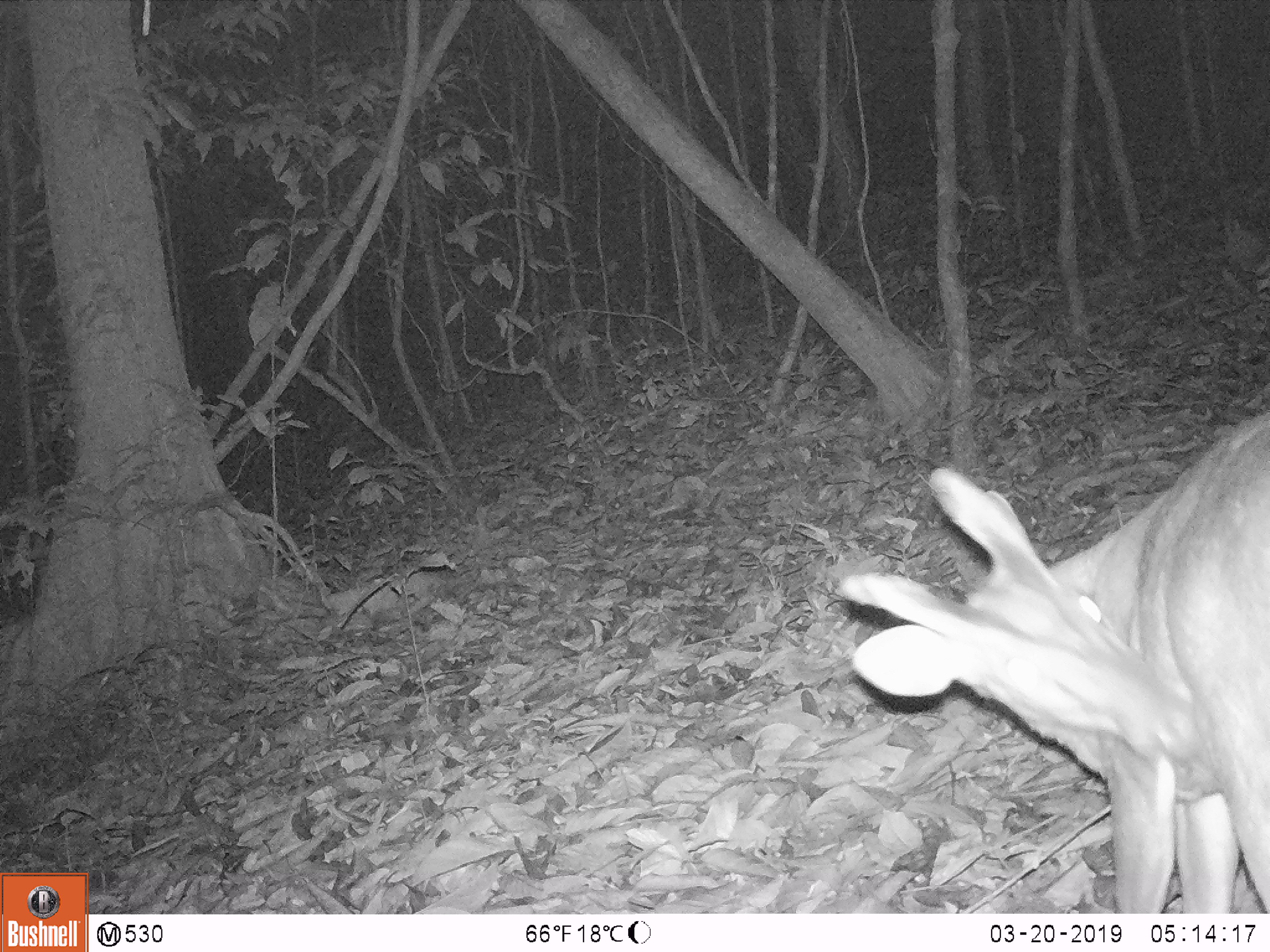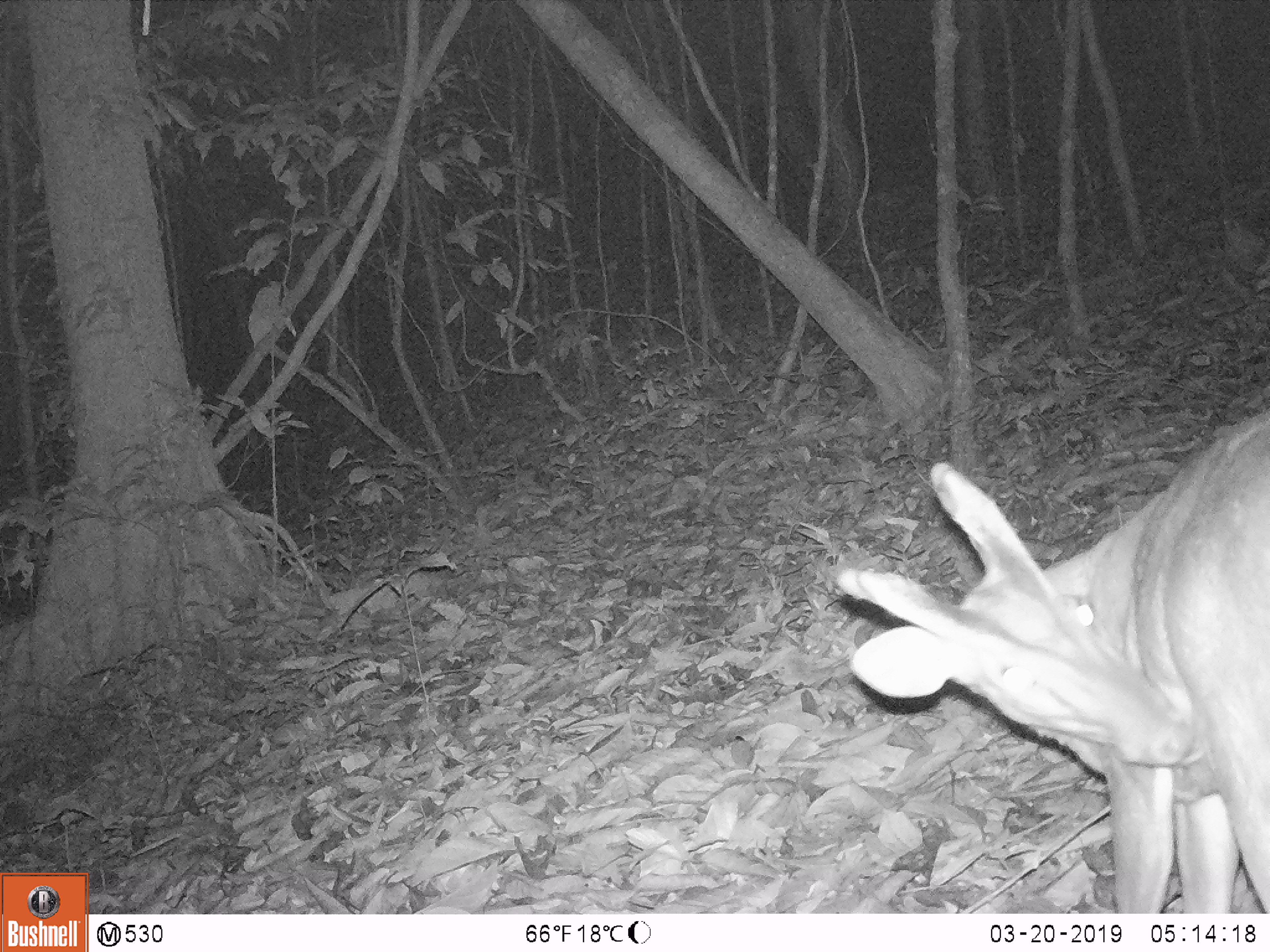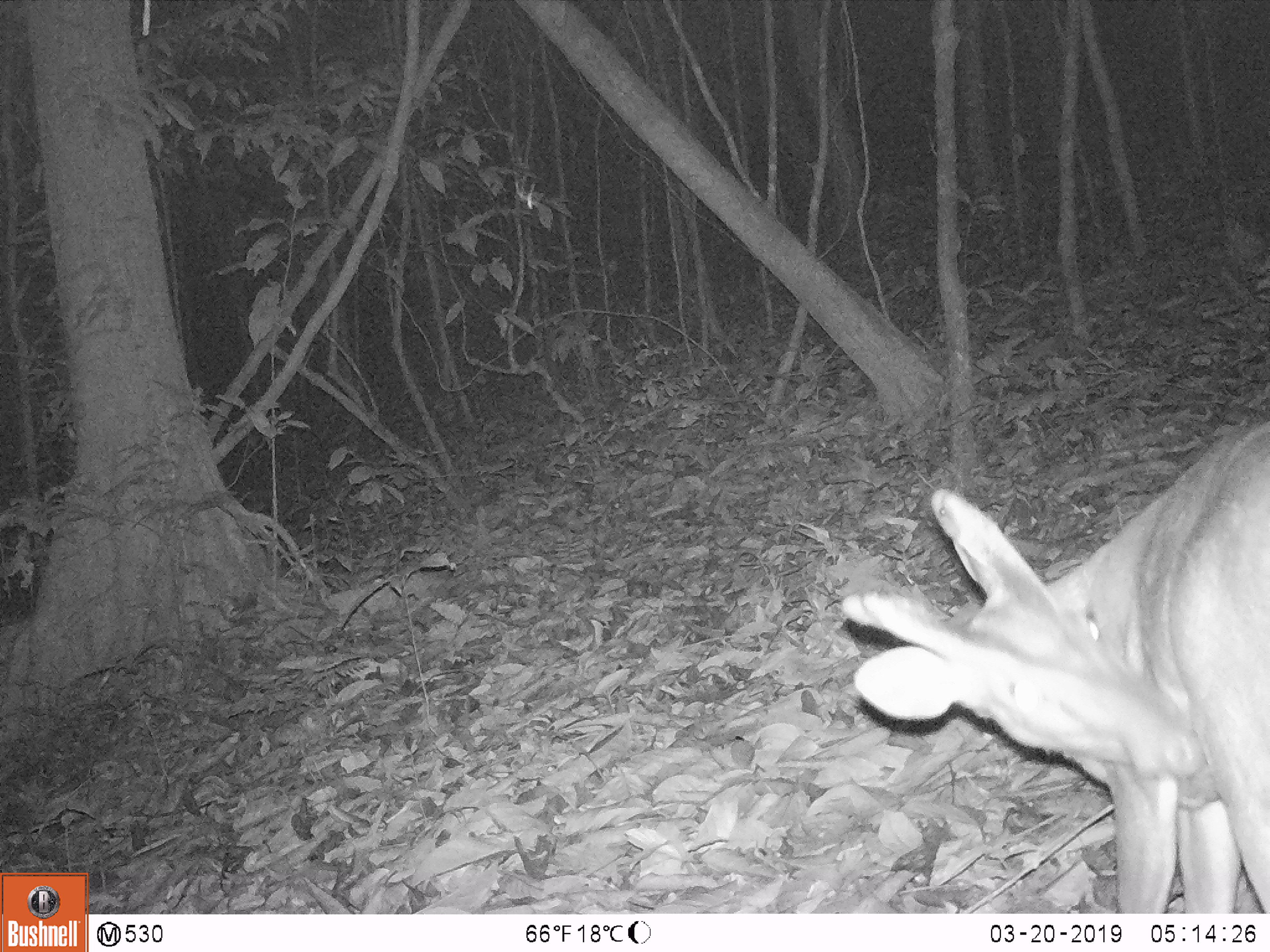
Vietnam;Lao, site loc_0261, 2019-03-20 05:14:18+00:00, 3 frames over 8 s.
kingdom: Animalia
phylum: Chordata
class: Mammalia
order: Artiodactyla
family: Cervidae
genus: Muntiacus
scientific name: Muntiacus vuquangensis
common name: large-antlered muntjac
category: large antlered muntjac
Large antlered muntjac (large-antlered muntjac) (Muntiacus vuquangensis). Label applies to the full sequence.